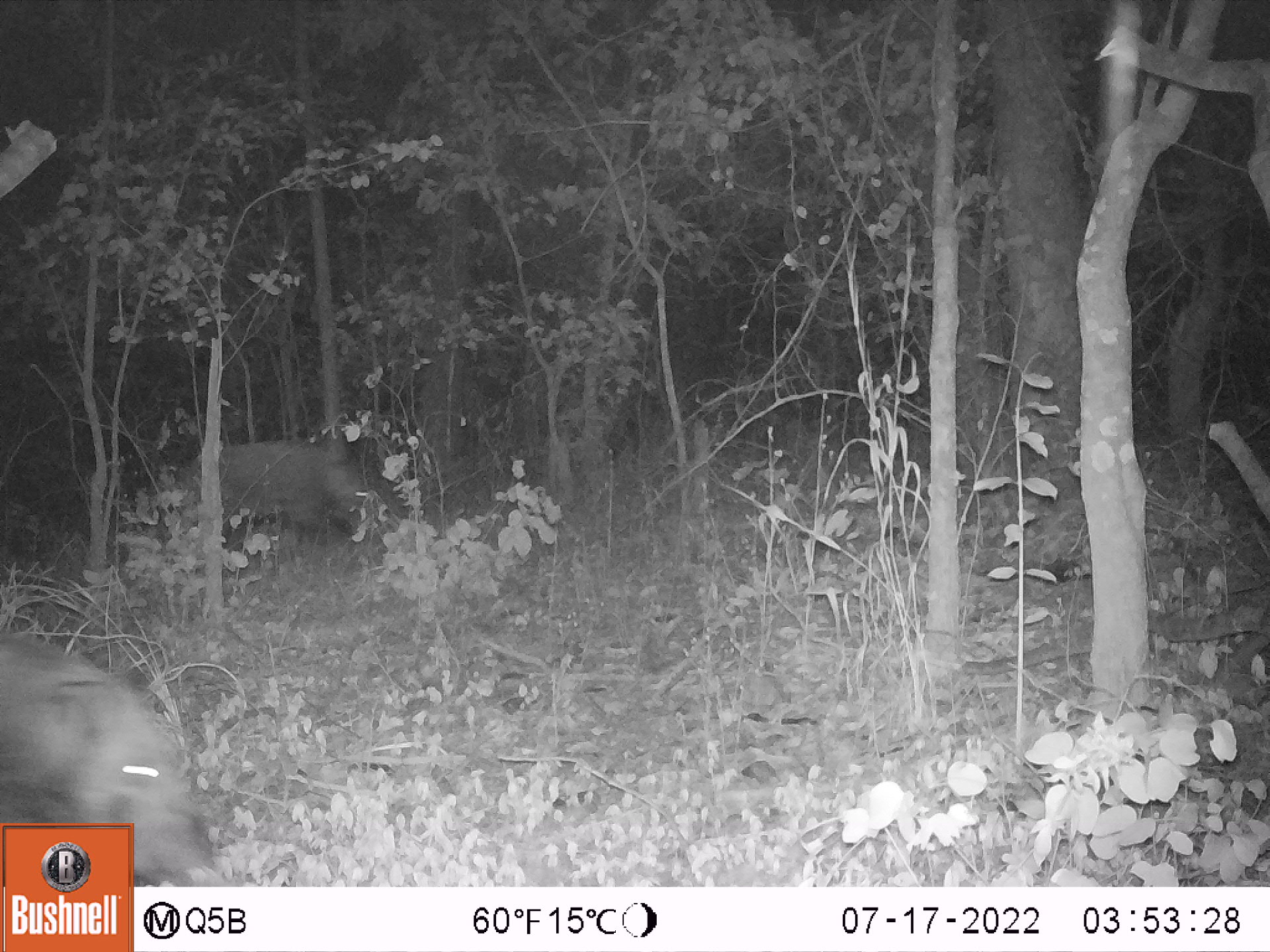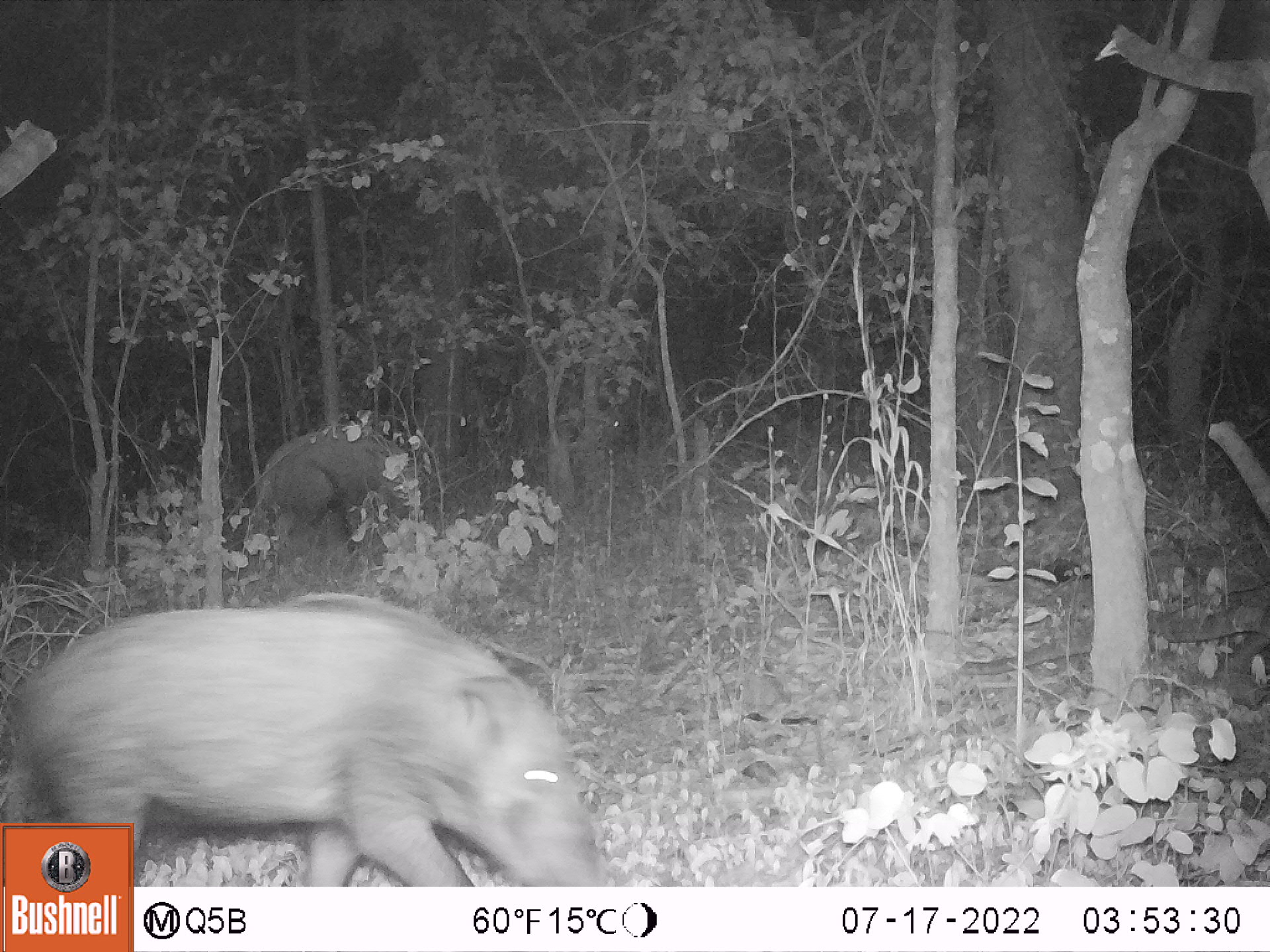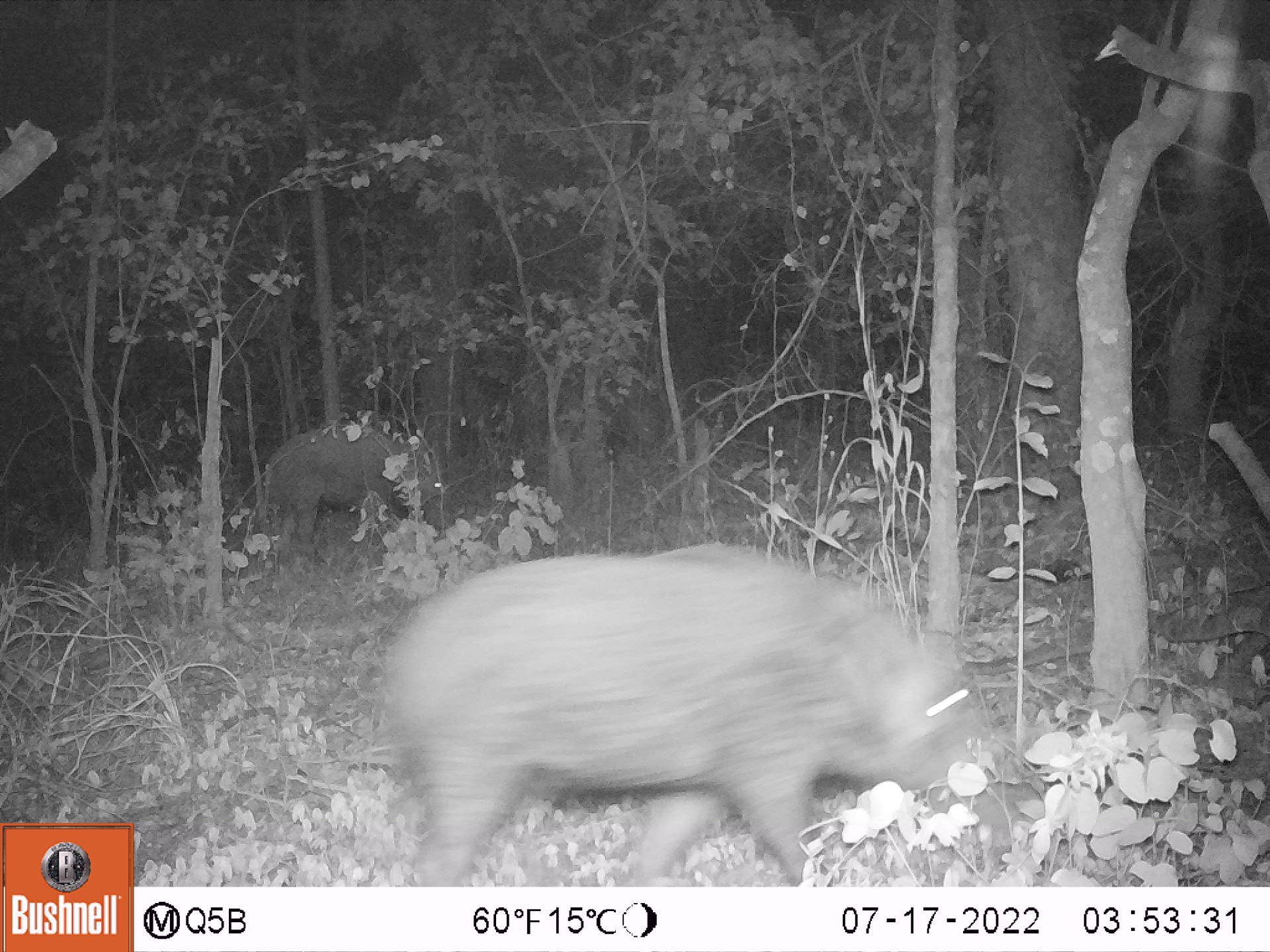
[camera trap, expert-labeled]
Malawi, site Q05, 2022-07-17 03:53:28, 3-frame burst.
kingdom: Animalia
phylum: Chordata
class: Mammalia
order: Artiodactyla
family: Suidae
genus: Potamochoerus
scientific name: Potamochoerus larvatus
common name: bushpig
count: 2